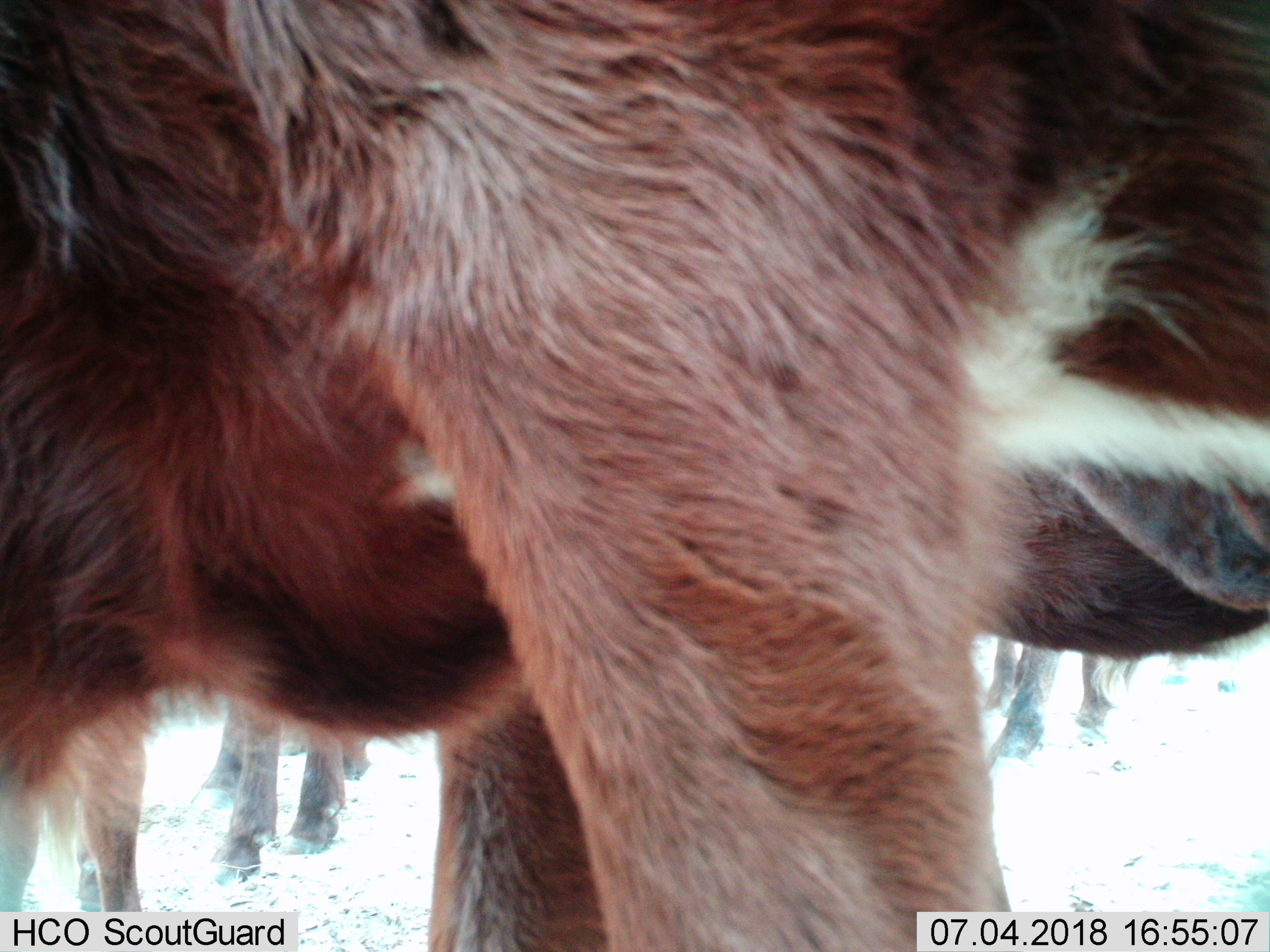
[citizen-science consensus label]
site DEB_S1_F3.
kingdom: Animalia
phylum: Chordata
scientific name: Vertebrata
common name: domestic animal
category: domesticanimal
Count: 4.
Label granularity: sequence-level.